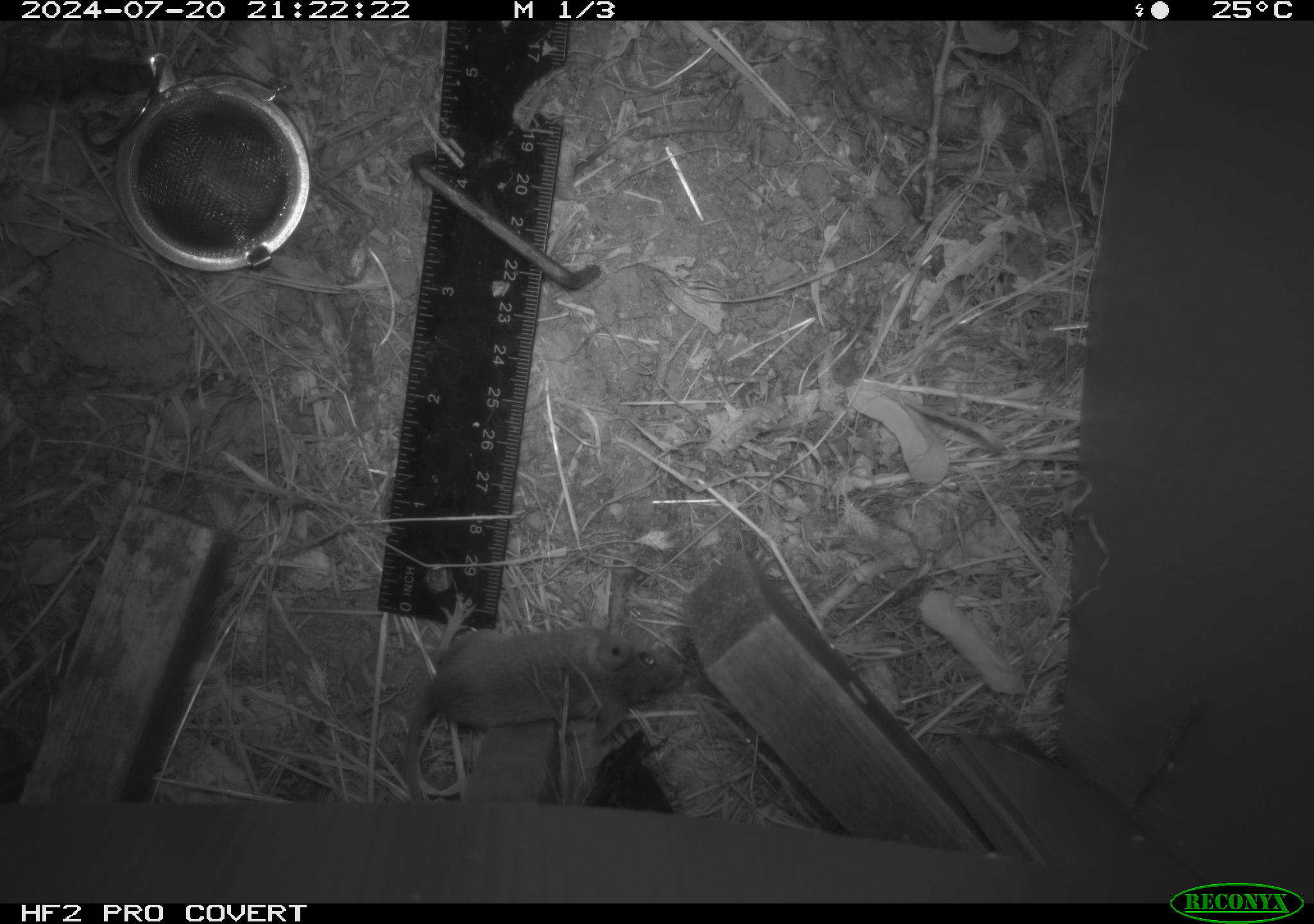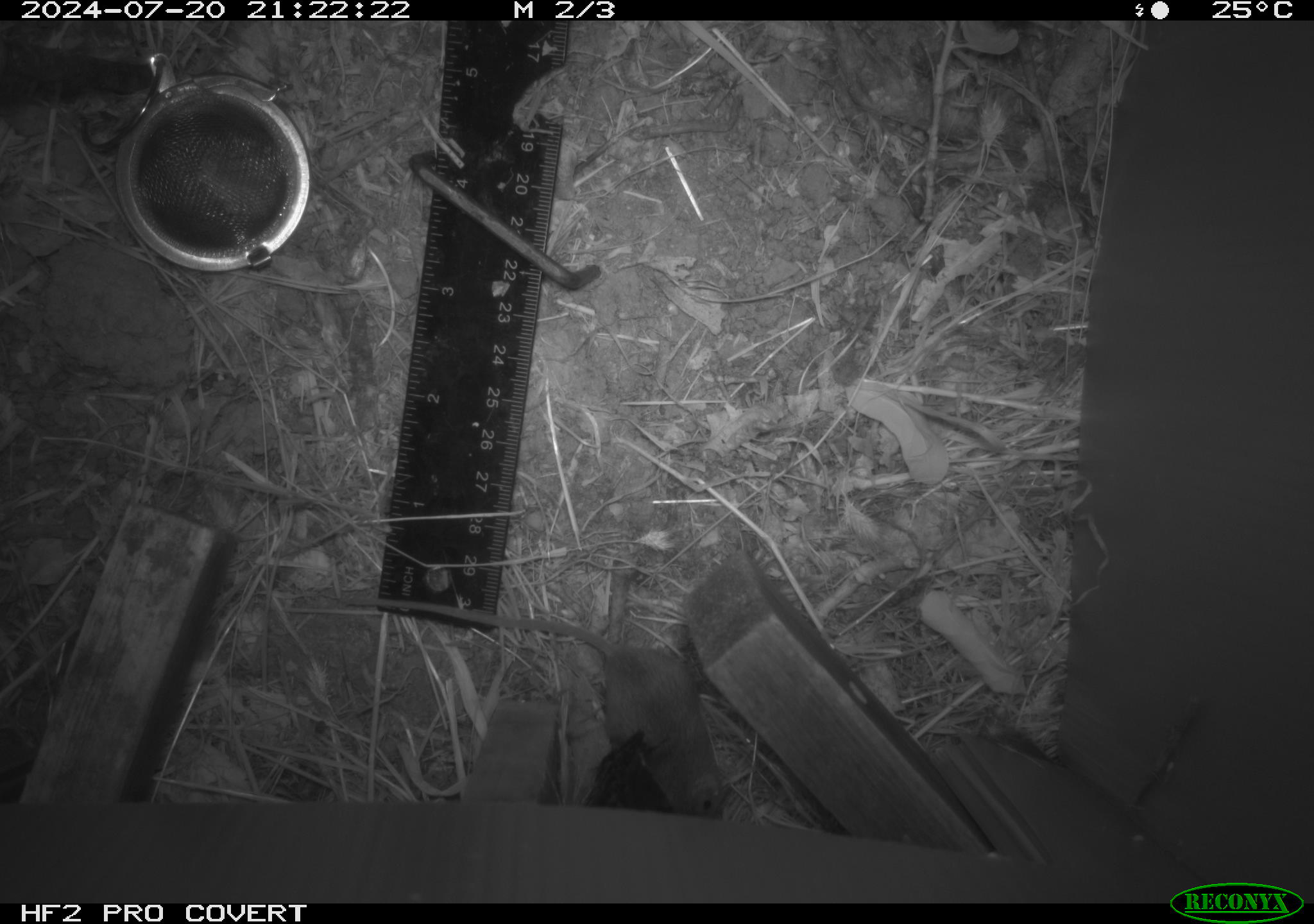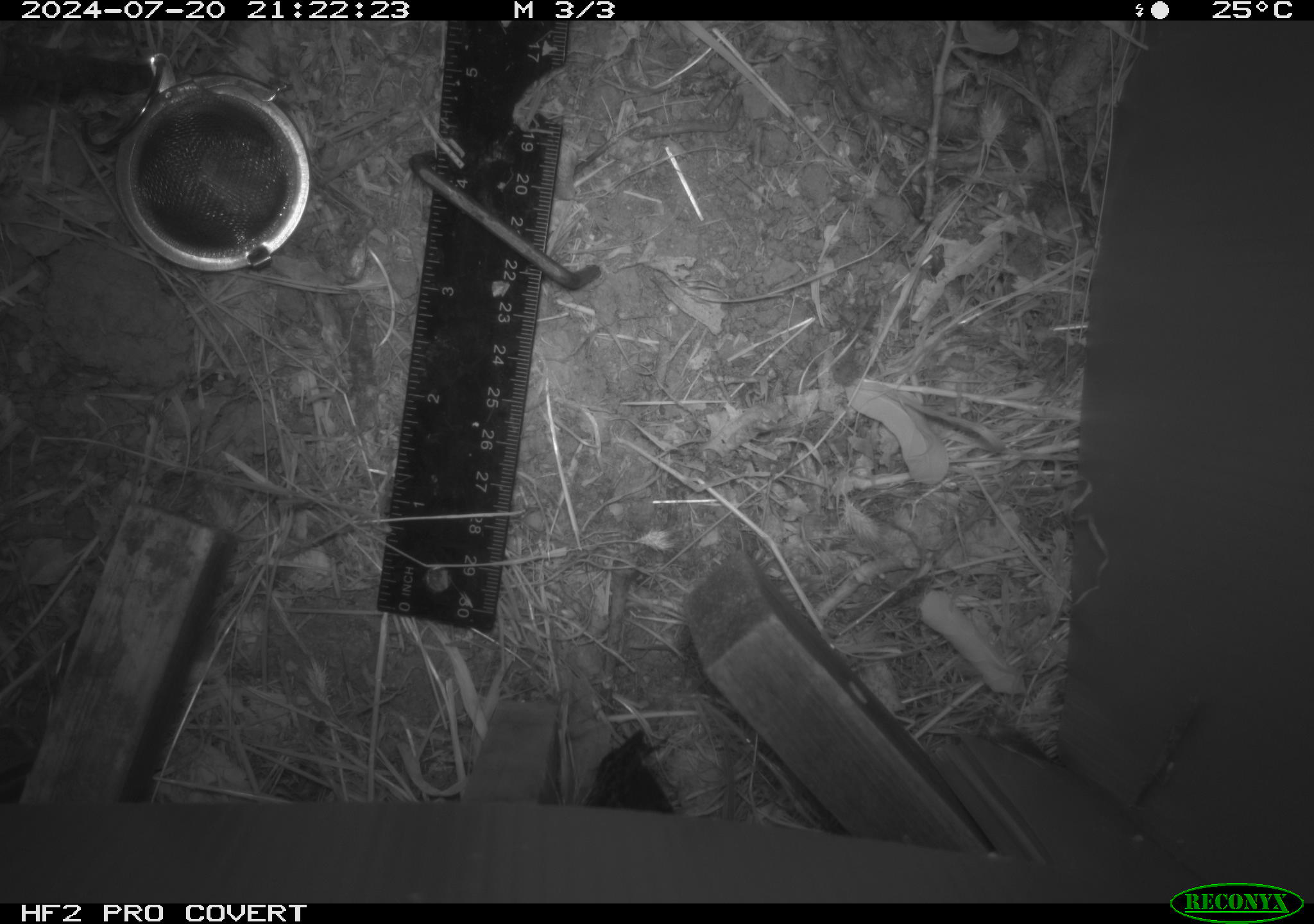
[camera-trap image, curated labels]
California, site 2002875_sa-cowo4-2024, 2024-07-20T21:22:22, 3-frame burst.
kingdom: Animalia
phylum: Chordata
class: Mammalia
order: Rodentia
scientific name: Rodentia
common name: mouse species